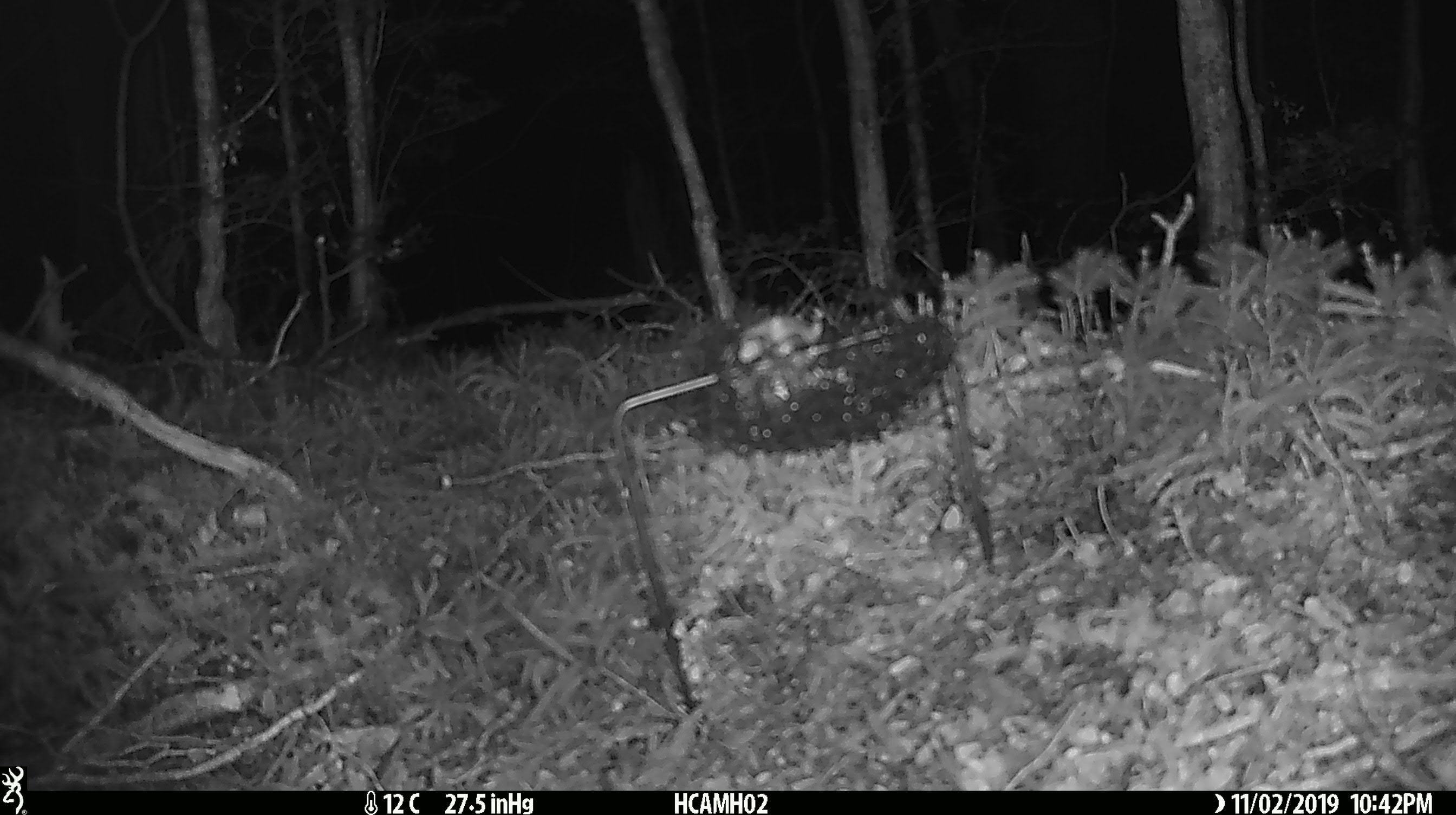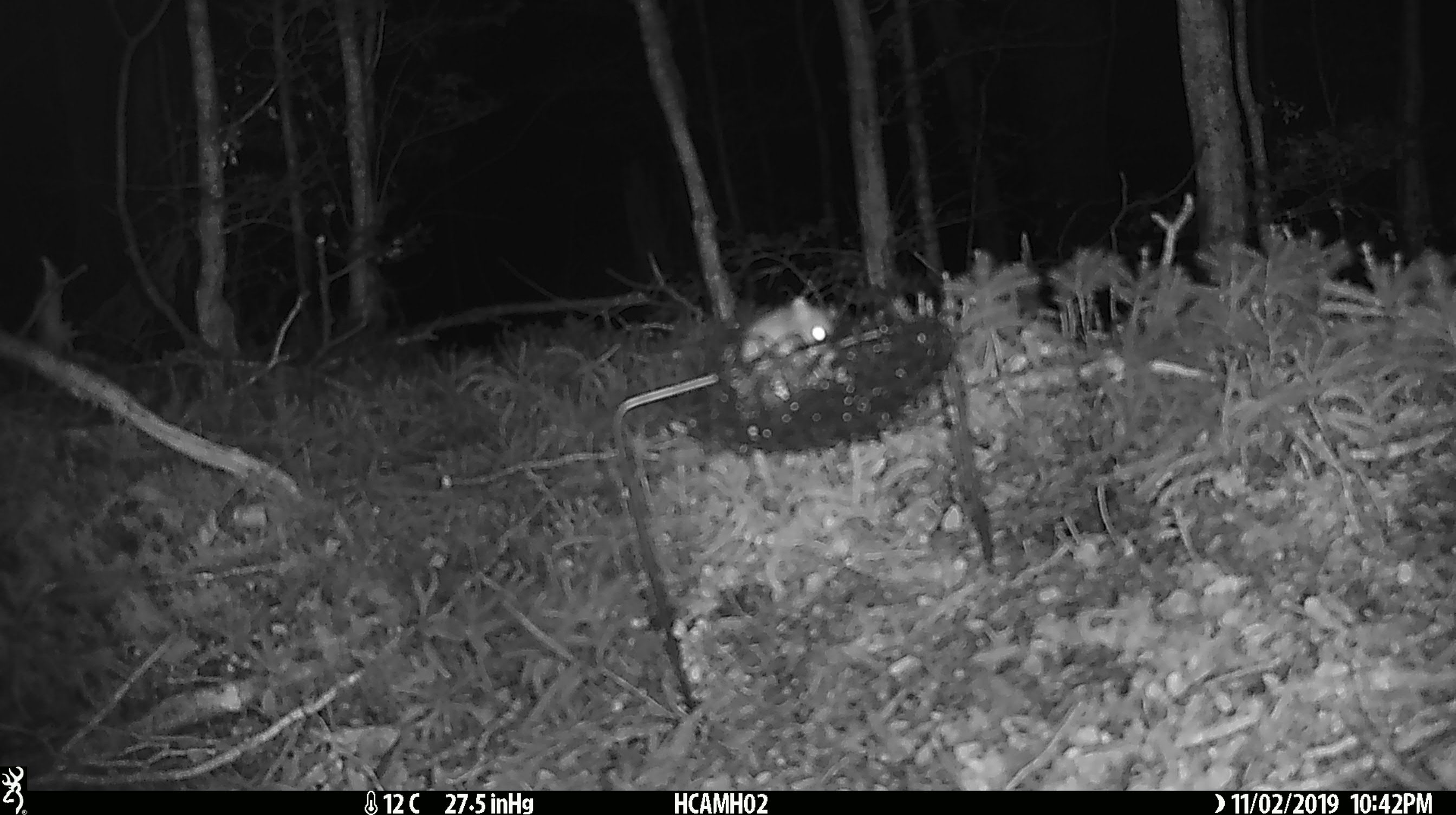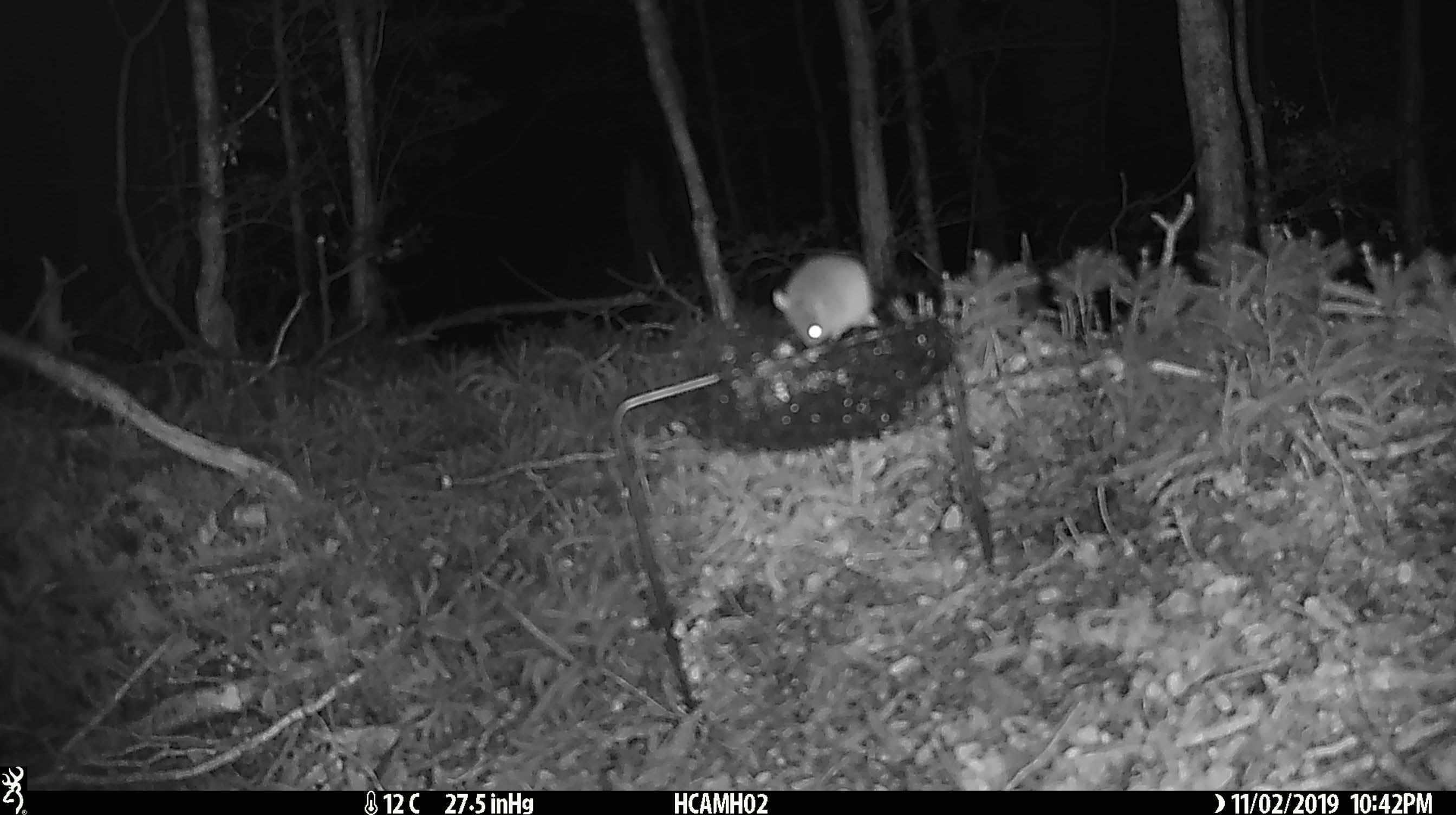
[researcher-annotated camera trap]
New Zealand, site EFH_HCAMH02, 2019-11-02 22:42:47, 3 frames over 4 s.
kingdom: Animalia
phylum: Chordata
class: Mammalia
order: Rodentia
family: Muridae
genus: Mus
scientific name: Mus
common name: mouse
Mouse (Mus).